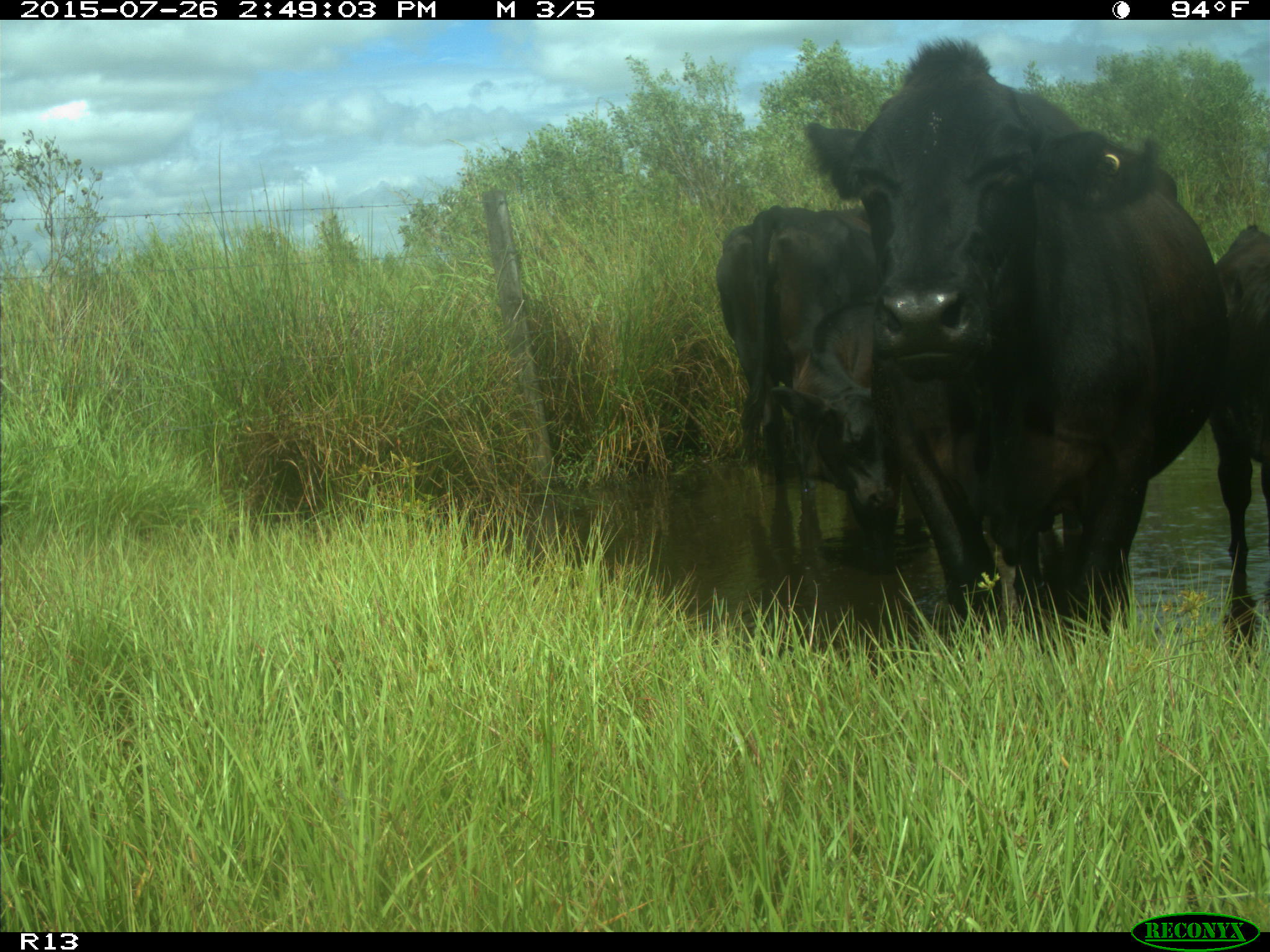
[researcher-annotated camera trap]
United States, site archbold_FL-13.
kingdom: Animalia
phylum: Chordata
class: Mammalia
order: Artiodactyla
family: Bovidae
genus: Bos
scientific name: Bos taurus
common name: domestic cow